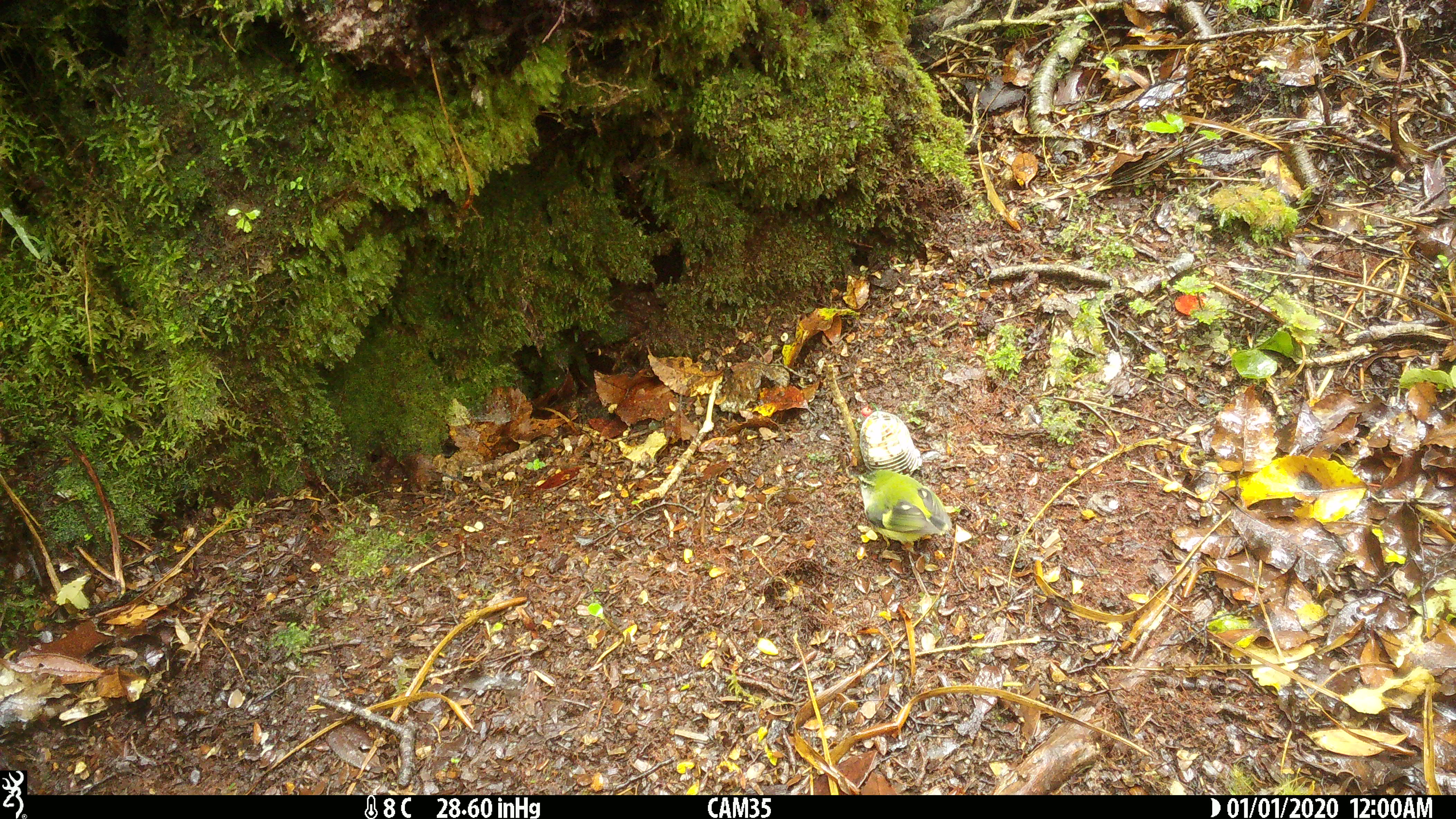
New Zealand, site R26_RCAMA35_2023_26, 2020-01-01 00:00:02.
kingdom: Animalia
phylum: Chordata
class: Aves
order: Passeriformes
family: Acanthisittidae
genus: Acanthisitta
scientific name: Acanthisitta chloris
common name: rifleman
Rifleman (Acanthisitta chloris).